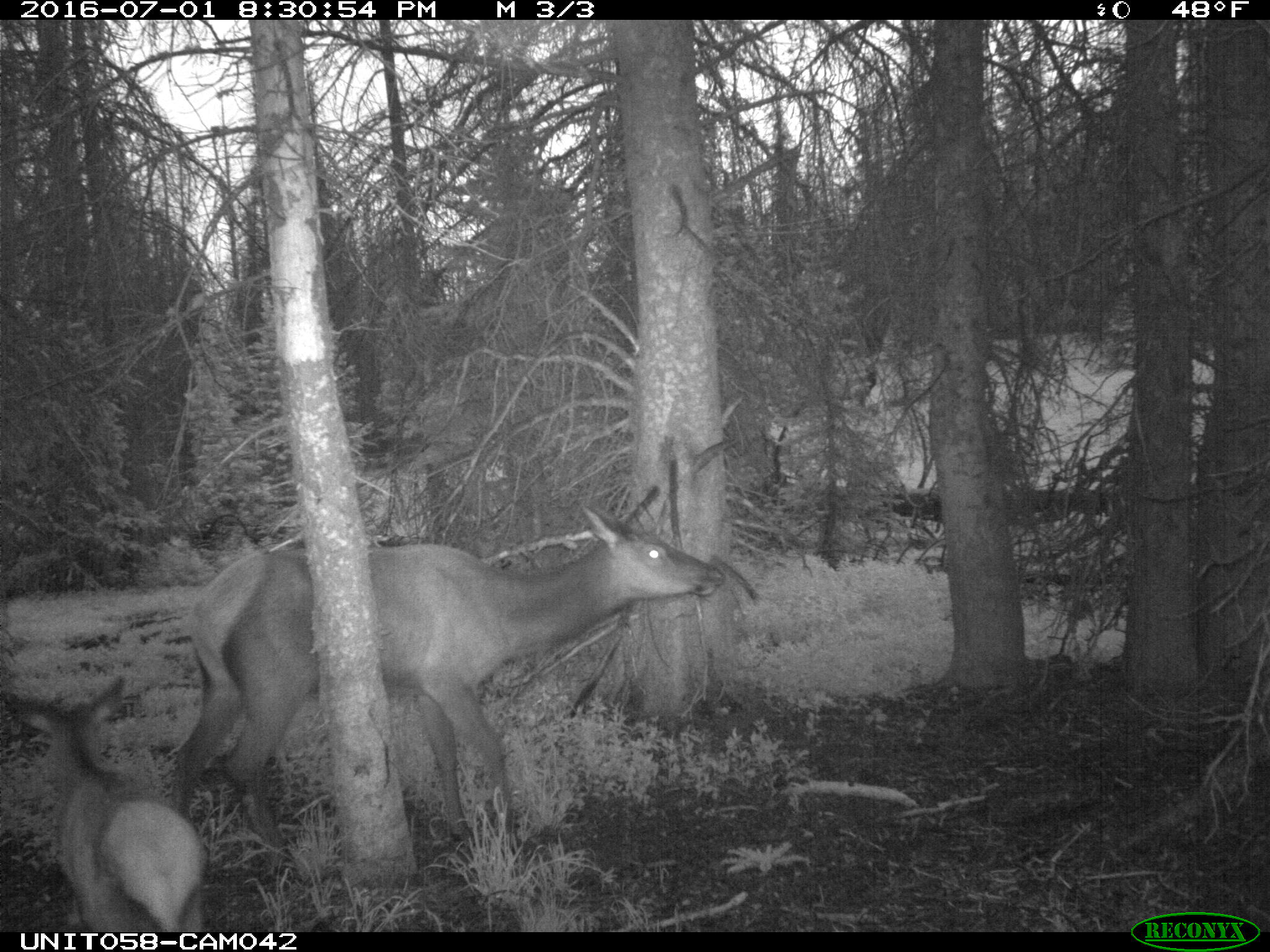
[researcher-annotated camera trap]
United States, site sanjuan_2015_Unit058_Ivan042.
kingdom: Animalia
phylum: Chordata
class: Mammalia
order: Artiodactyla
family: Cervidae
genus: Cervus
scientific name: Cervus elaphus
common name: red deer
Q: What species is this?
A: Cervus elaphus (red deer).